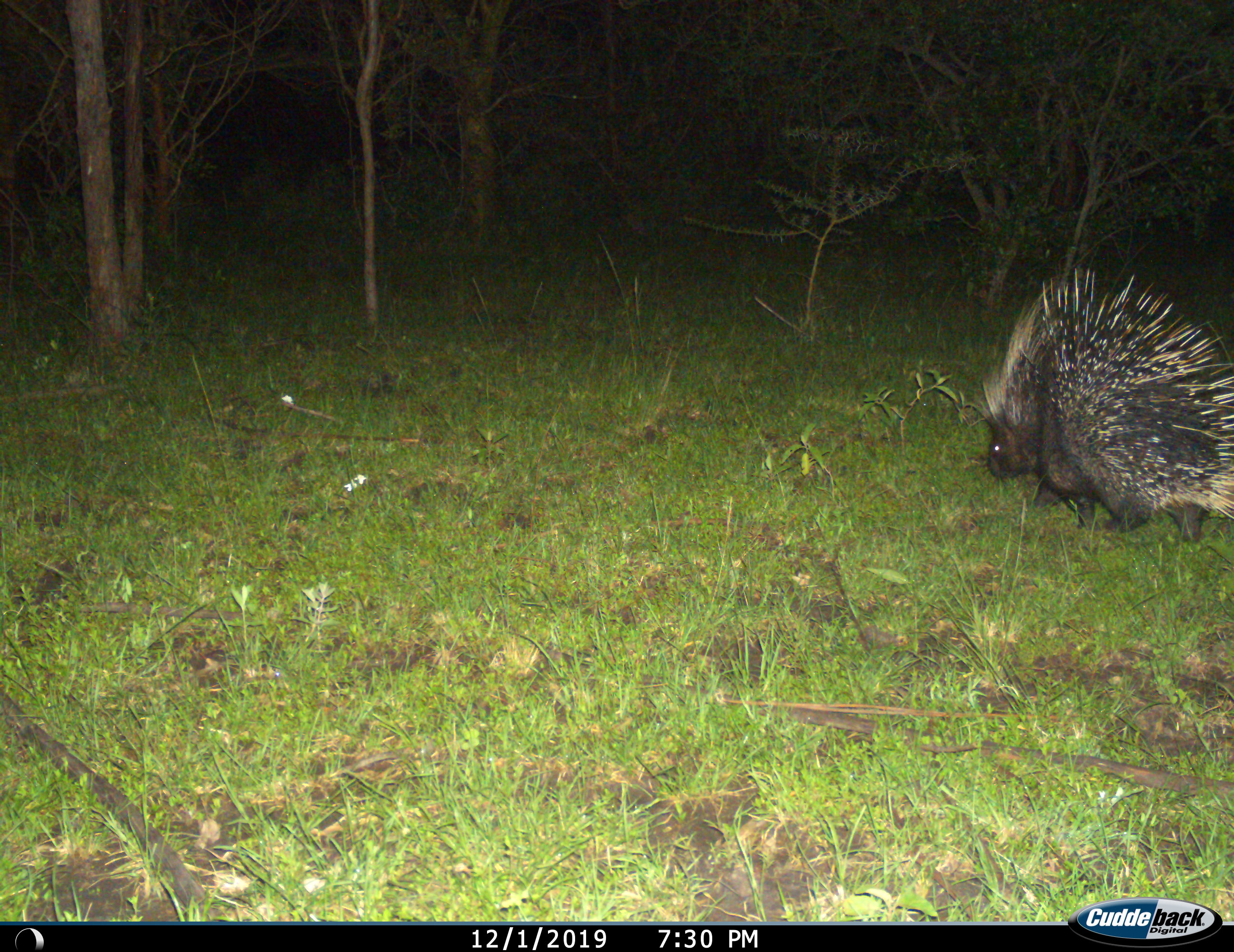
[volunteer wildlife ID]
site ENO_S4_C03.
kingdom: Animalia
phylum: Chordata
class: Mammalia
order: Rodentia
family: Hystricidae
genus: Hystrix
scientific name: Hystrix cristata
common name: crested porcupine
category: porcupine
Porcupine (crested porcupine) (Hystrix cristata), count 1. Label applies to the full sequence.